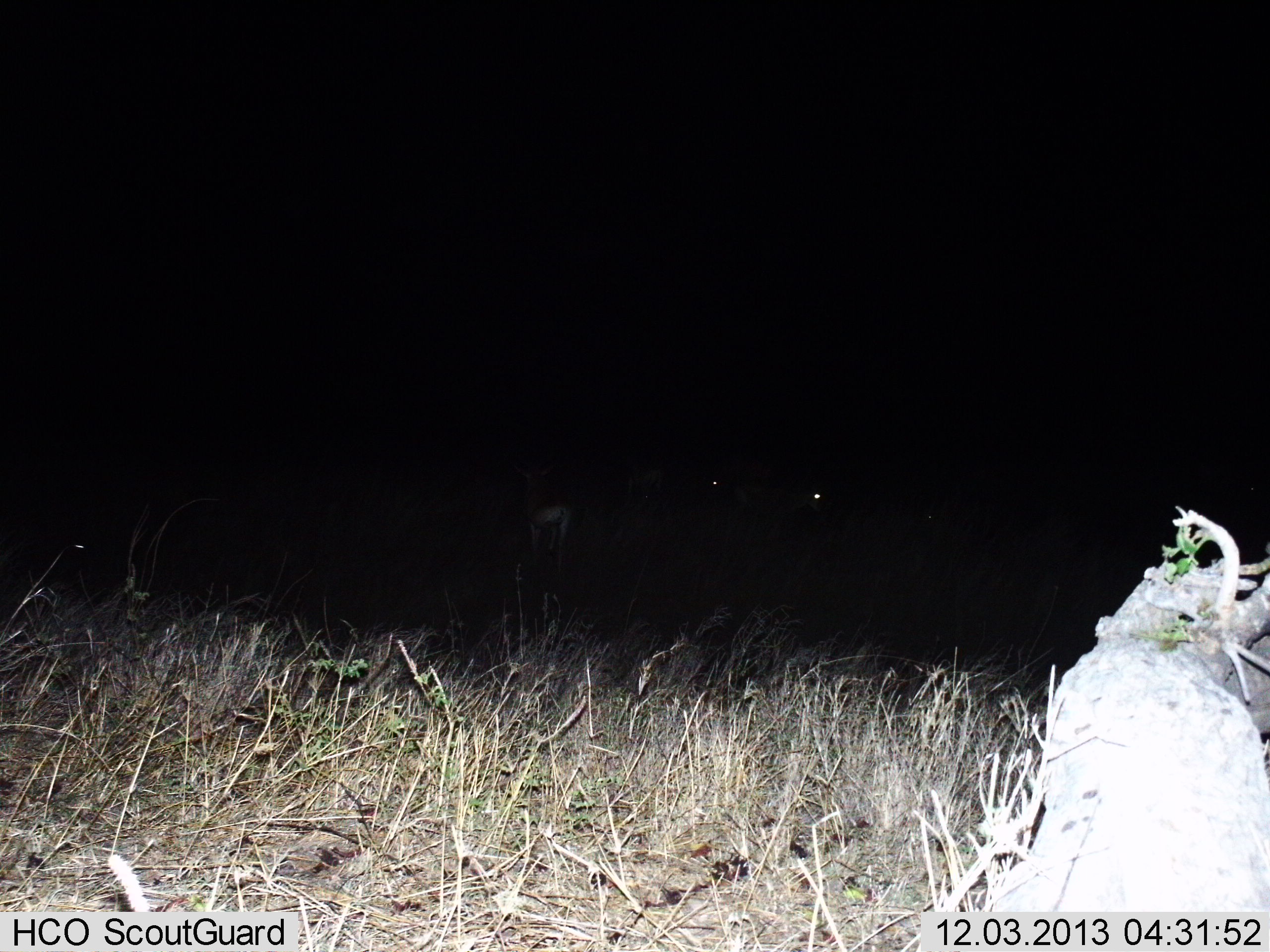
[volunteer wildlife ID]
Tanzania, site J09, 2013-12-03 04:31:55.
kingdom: Animalia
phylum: Chordata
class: Mammalia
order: Artiodactyla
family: Bovidae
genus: Nanger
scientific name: Nanger granti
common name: grant's gazelle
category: gazellegrants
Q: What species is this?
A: Gazellegrants (grant's gazelle) (Nanger granti).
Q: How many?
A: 4.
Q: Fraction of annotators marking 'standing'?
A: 100%.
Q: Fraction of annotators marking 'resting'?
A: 0%.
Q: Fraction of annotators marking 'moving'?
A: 0%.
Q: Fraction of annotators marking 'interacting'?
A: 0%.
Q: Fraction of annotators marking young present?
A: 0%.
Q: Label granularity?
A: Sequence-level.